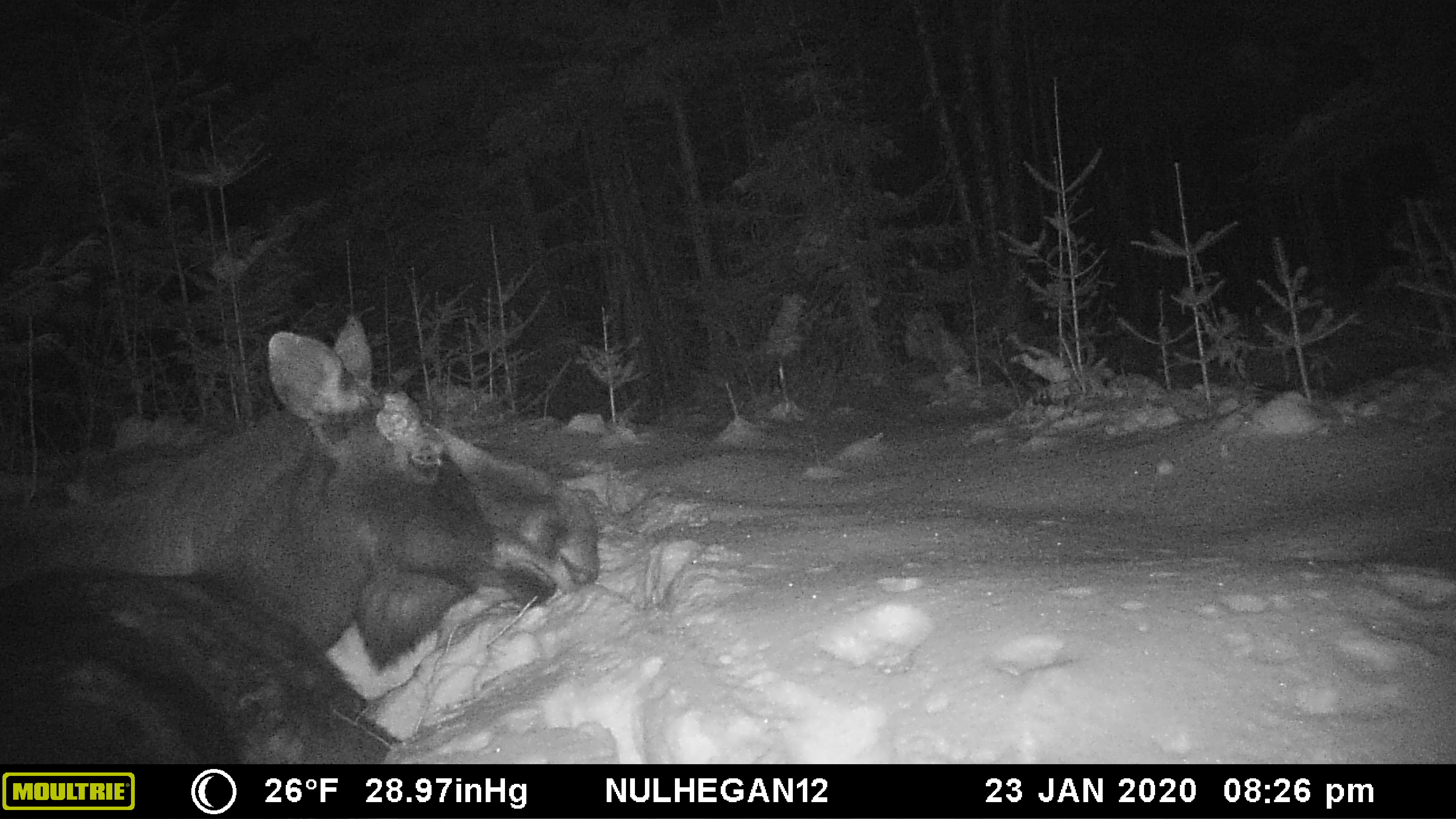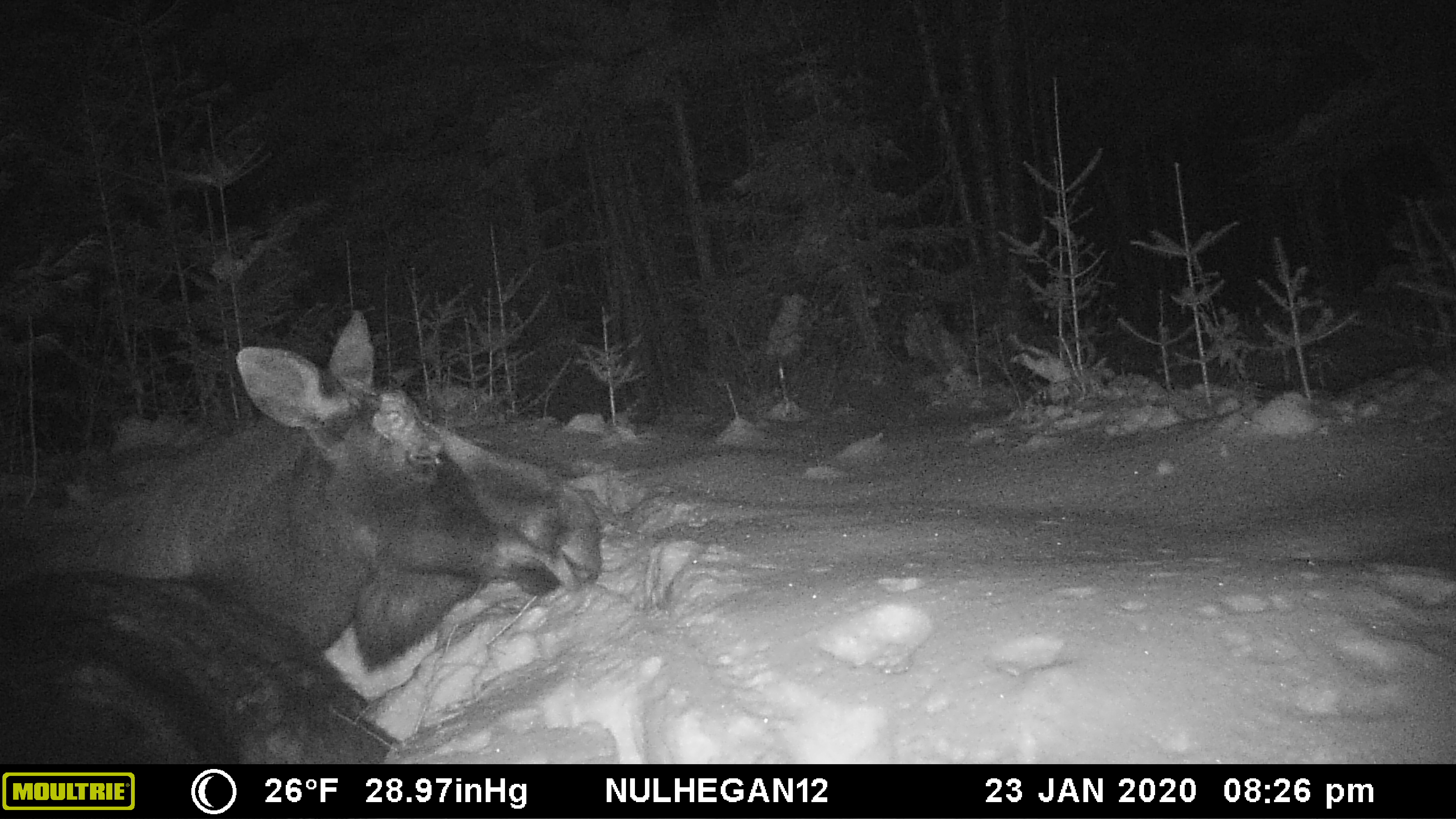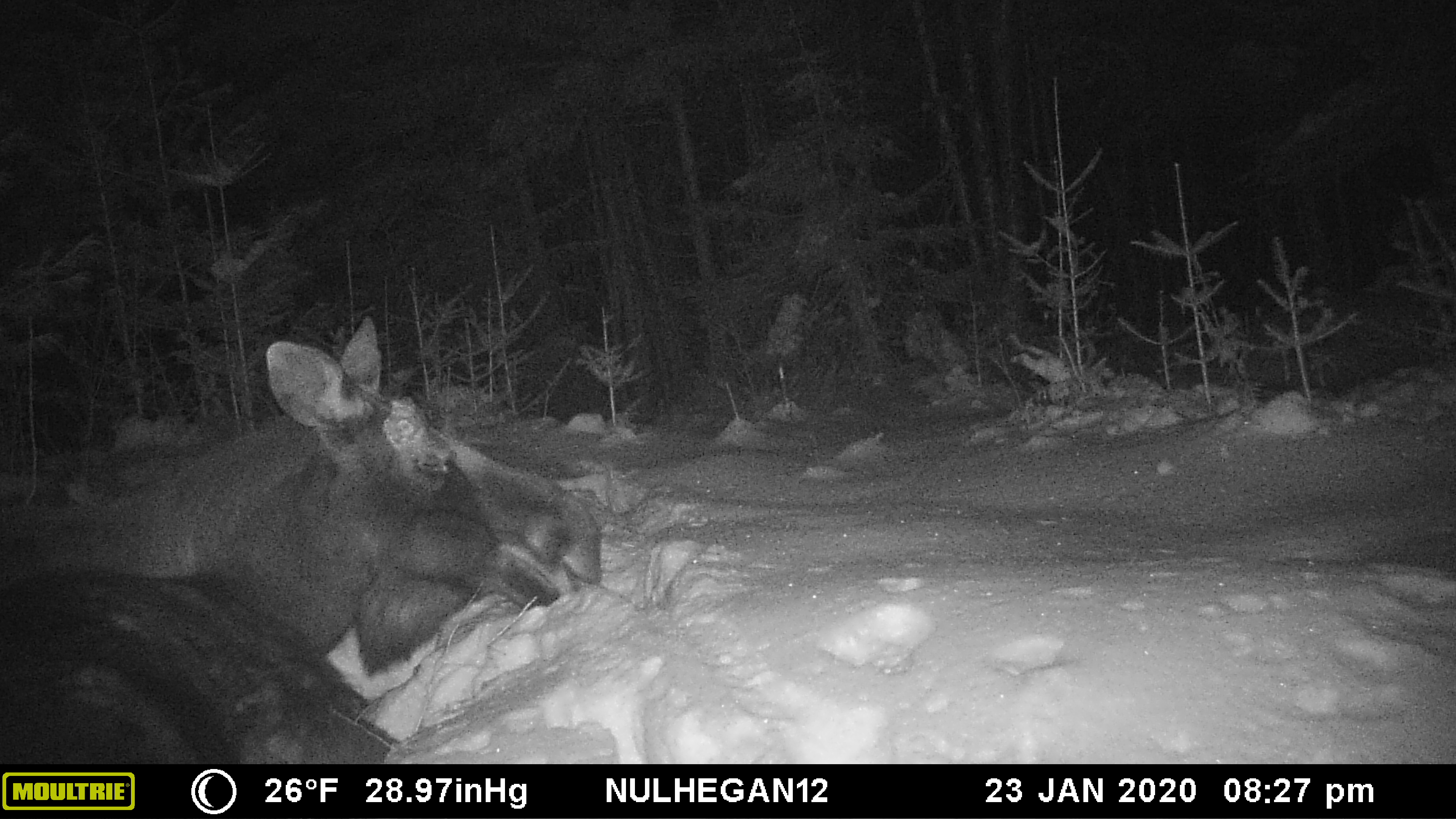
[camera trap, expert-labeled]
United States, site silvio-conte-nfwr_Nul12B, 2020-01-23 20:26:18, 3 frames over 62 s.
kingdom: Animalia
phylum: Chordata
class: Mammalia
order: Artiodactyla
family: Cervidae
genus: Alces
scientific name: Alces alces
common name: moose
Moose (Alces alces).